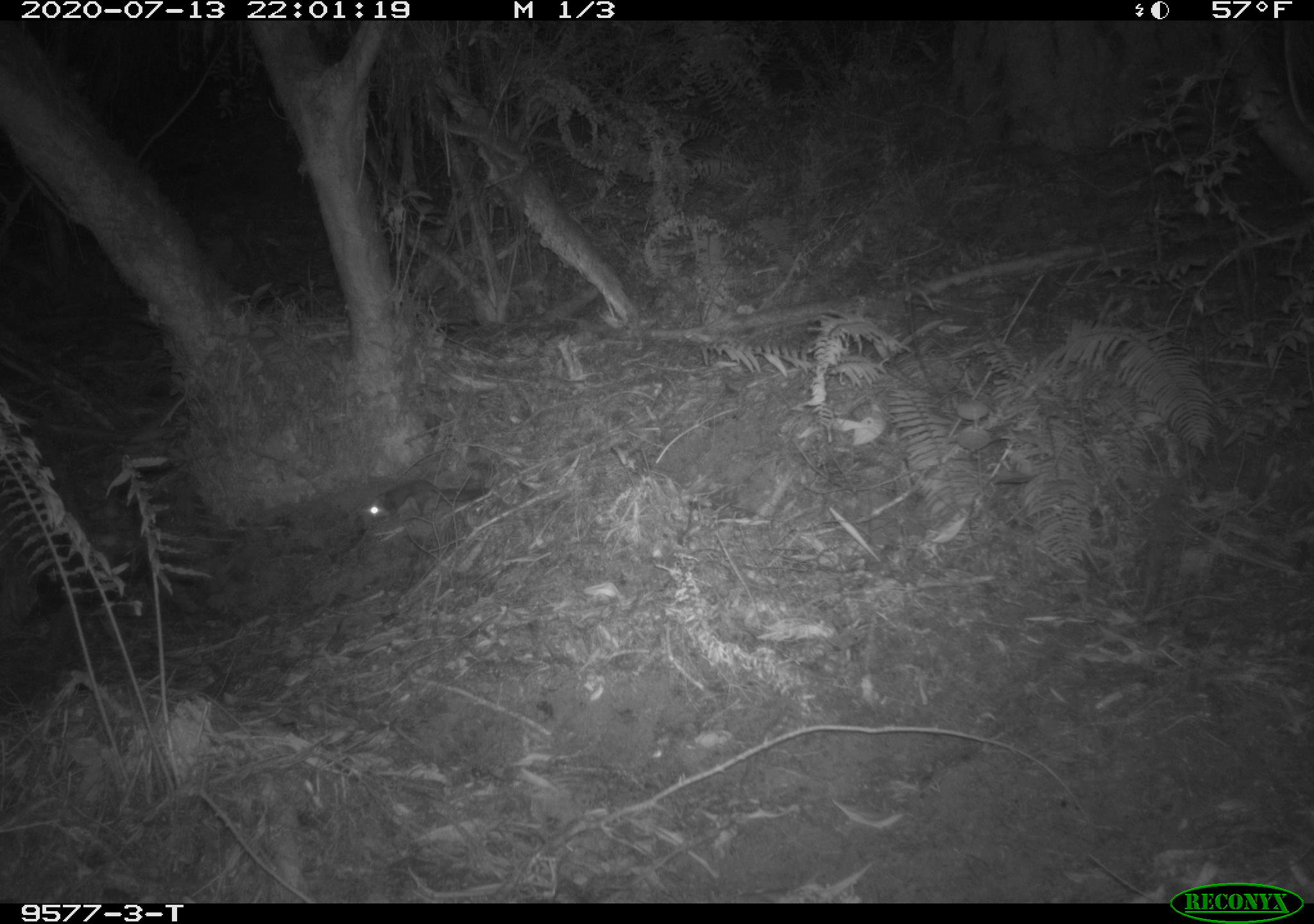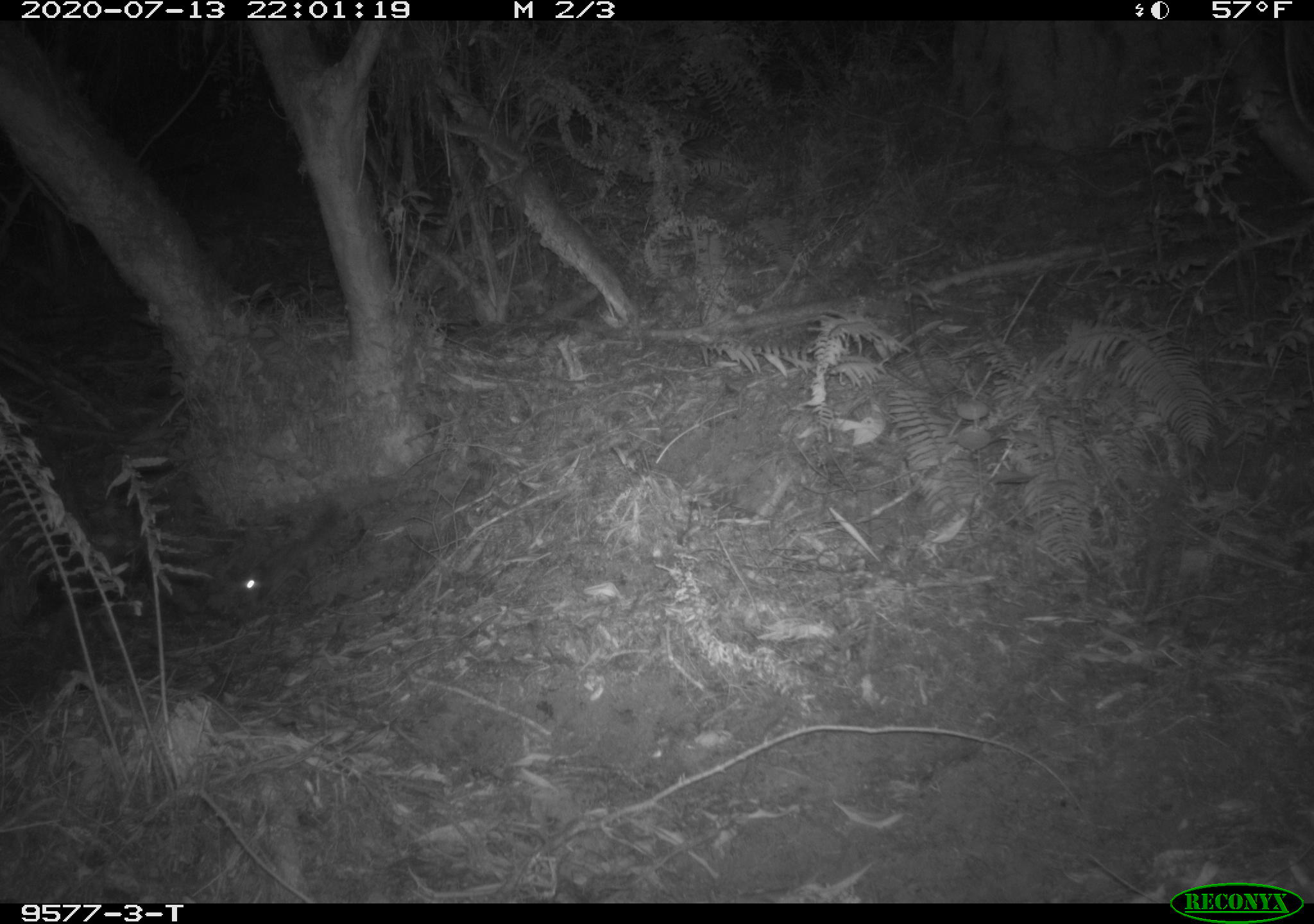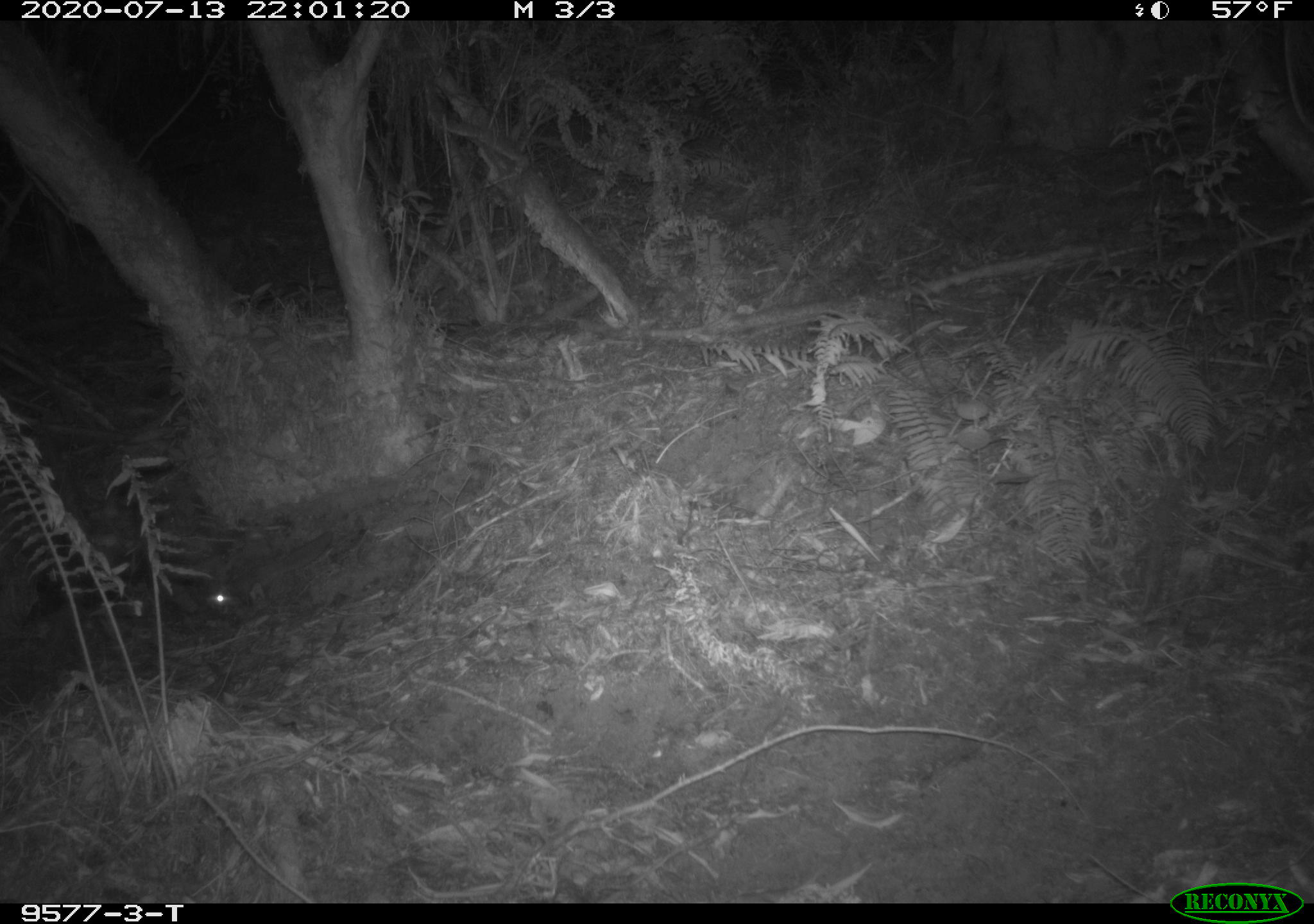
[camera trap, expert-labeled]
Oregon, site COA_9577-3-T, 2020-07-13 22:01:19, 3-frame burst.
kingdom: Animalia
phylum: Chordata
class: Mammalia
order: Rodentia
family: Sciuridae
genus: Glaucomys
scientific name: Glaucomys oregonensis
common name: humboldt's flying squirrel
Humboldt's flying squirrel (Glaucomys oregonensis).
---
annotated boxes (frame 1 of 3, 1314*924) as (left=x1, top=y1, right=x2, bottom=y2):
humboldt's flying squirrel: (left=353, top=466, right=499, bottom=531)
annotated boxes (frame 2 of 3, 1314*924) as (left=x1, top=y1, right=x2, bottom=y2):
humboldt's flying squirrel: (left=230, top=489, right=353, bottom=610)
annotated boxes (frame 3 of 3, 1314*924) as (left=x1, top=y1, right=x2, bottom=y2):
humboldt's flying squirrel: (left=199, top=523, right=341, bottom=619)